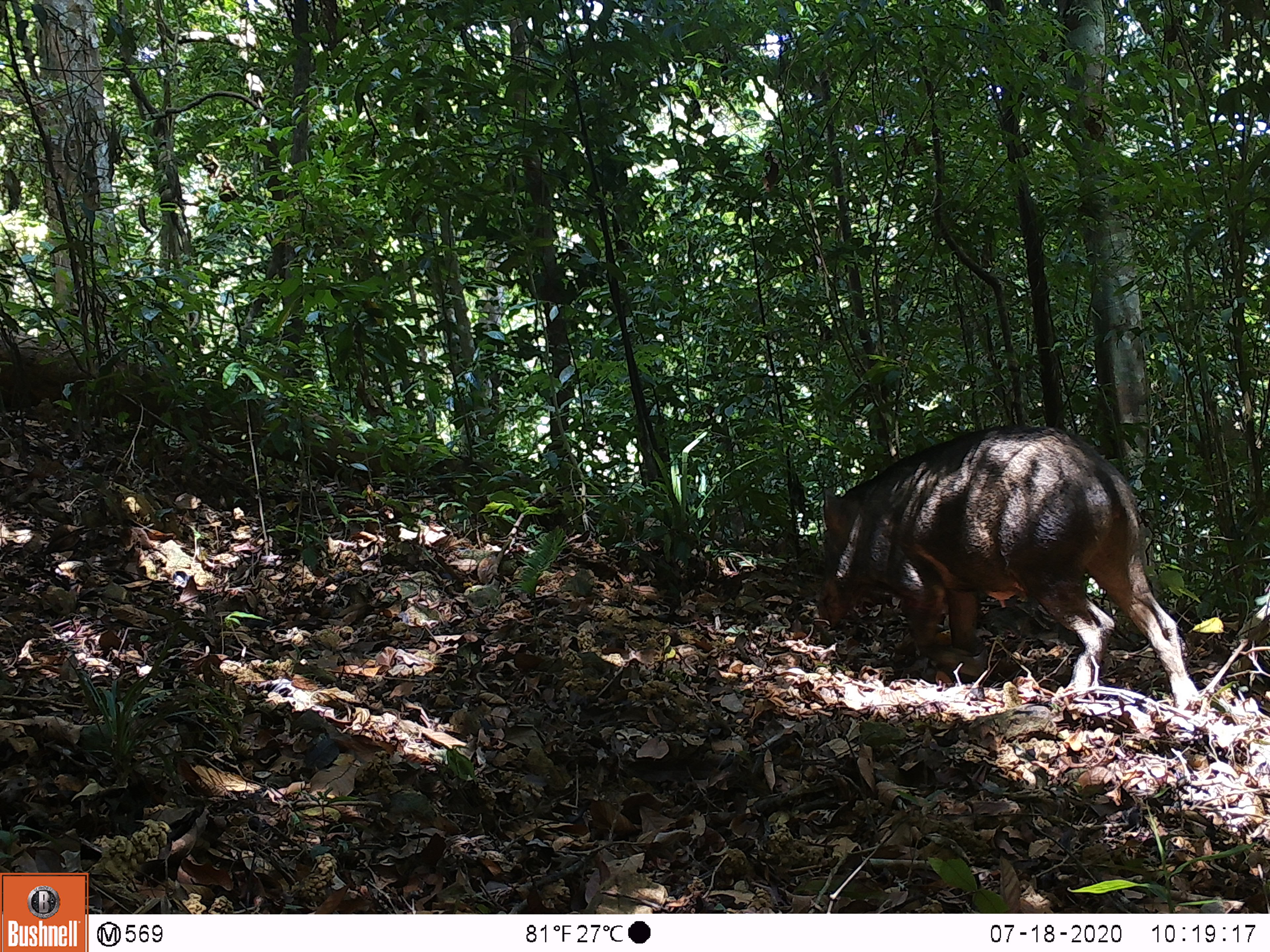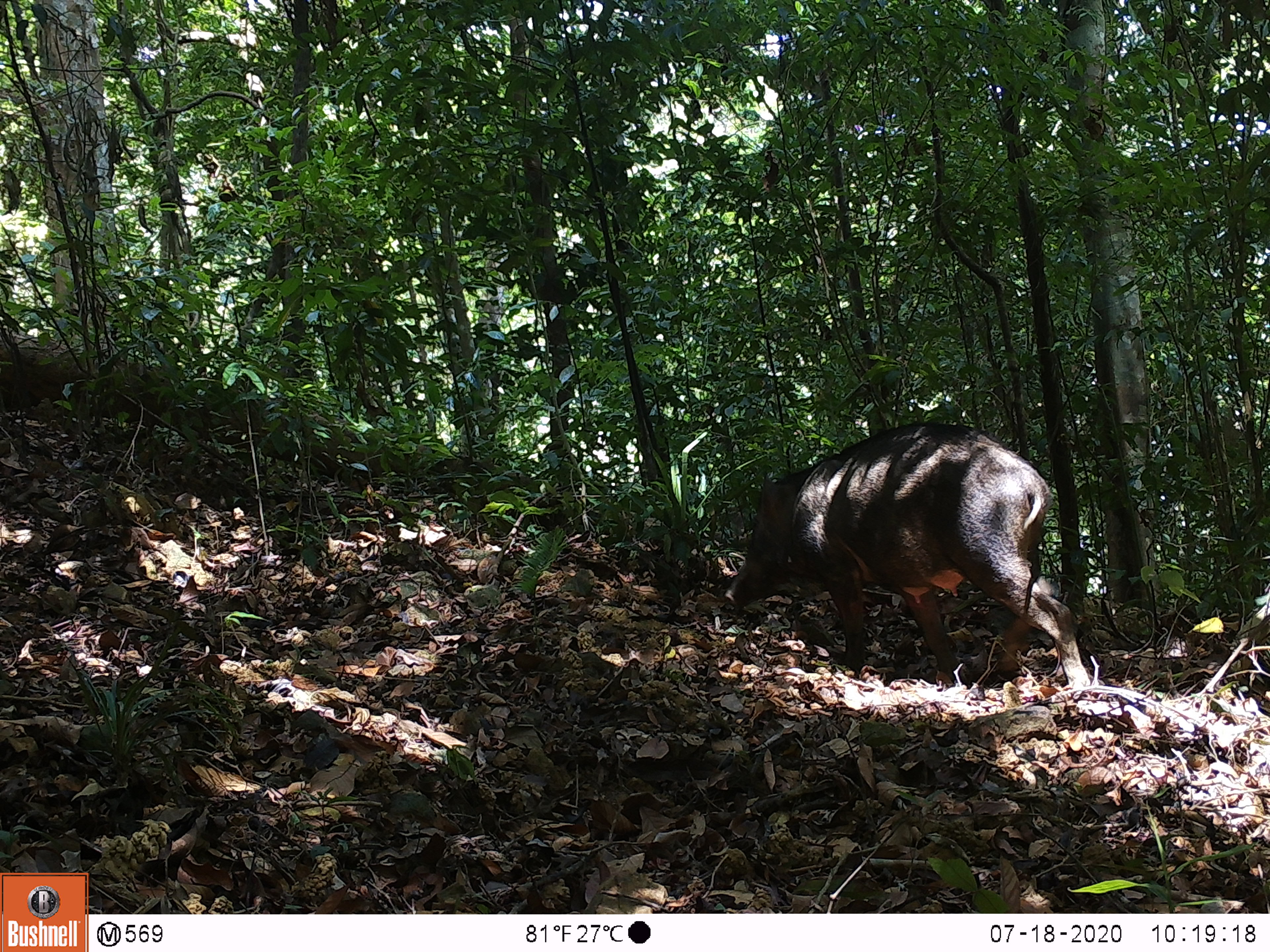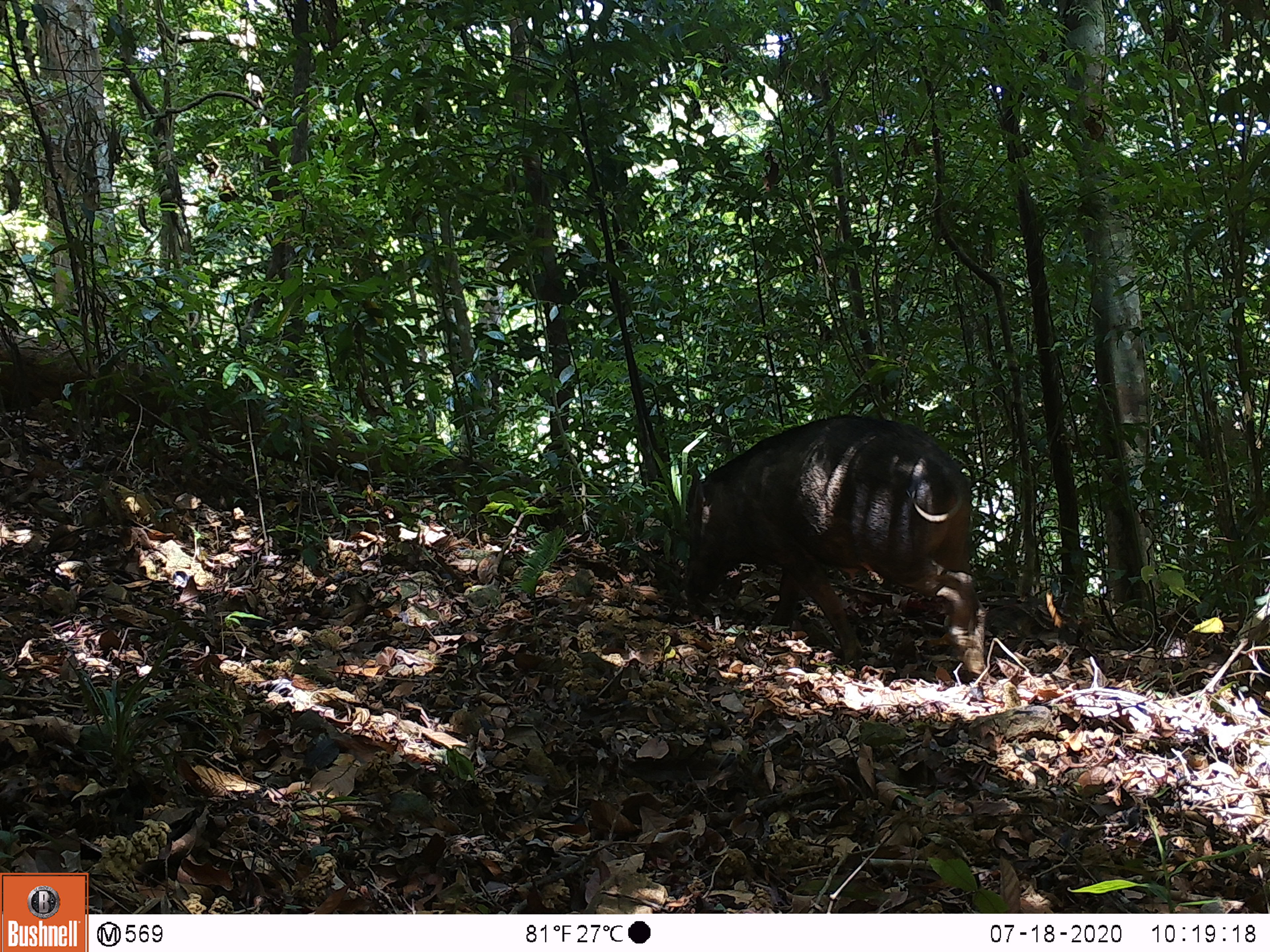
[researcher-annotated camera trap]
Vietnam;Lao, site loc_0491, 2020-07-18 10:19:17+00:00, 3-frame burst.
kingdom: Animalia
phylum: Chordata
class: Mammalia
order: Artiodactyla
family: Suidae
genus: Sus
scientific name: Sus scrofa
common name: eurasian wild pig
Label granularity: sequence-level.